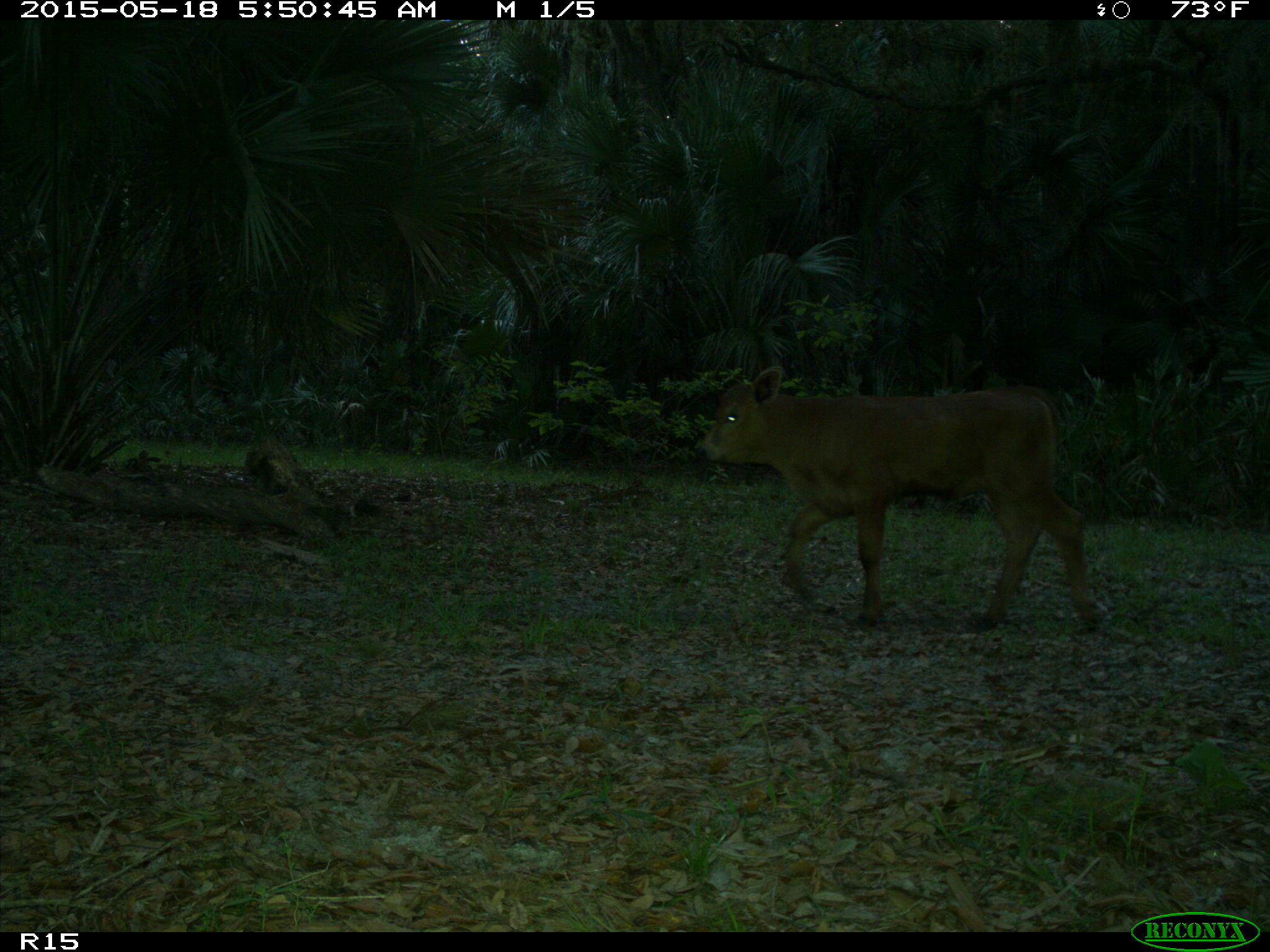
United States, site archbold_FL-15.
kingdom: Animalia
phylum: Chordata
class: Mammalia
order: Artiodactyla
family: Bovidae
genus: Bos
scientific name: Bos taurus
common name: domestic cow